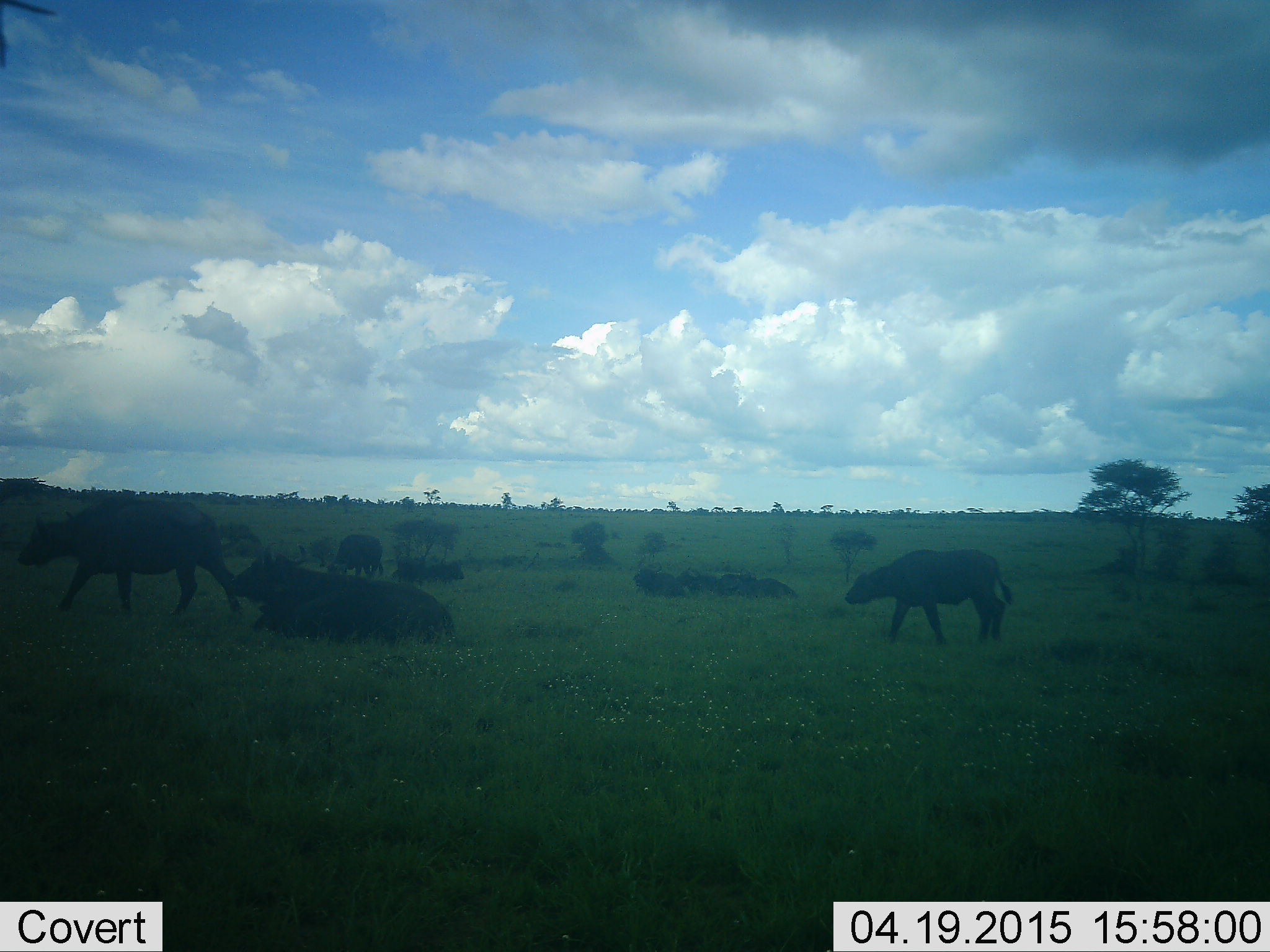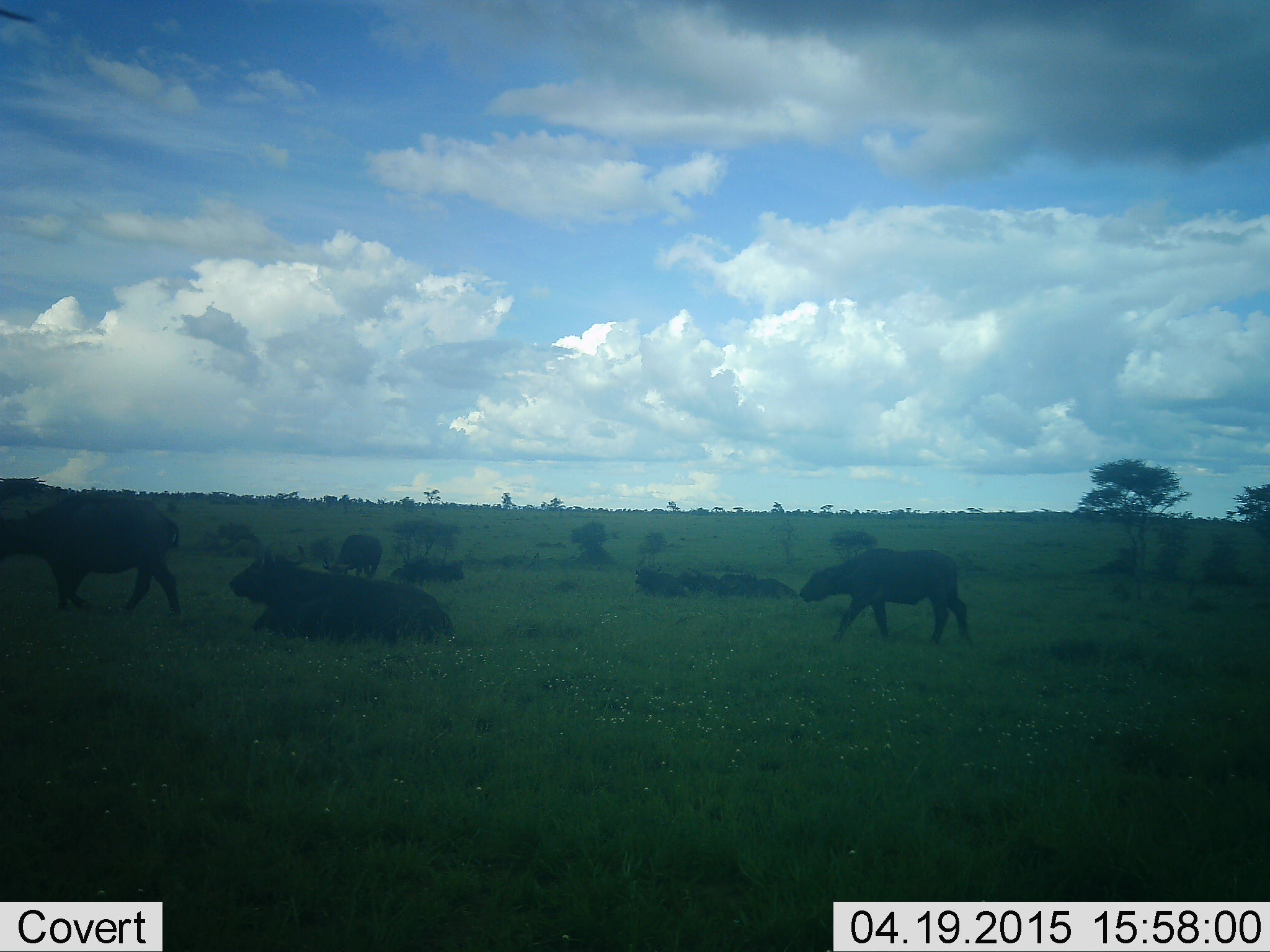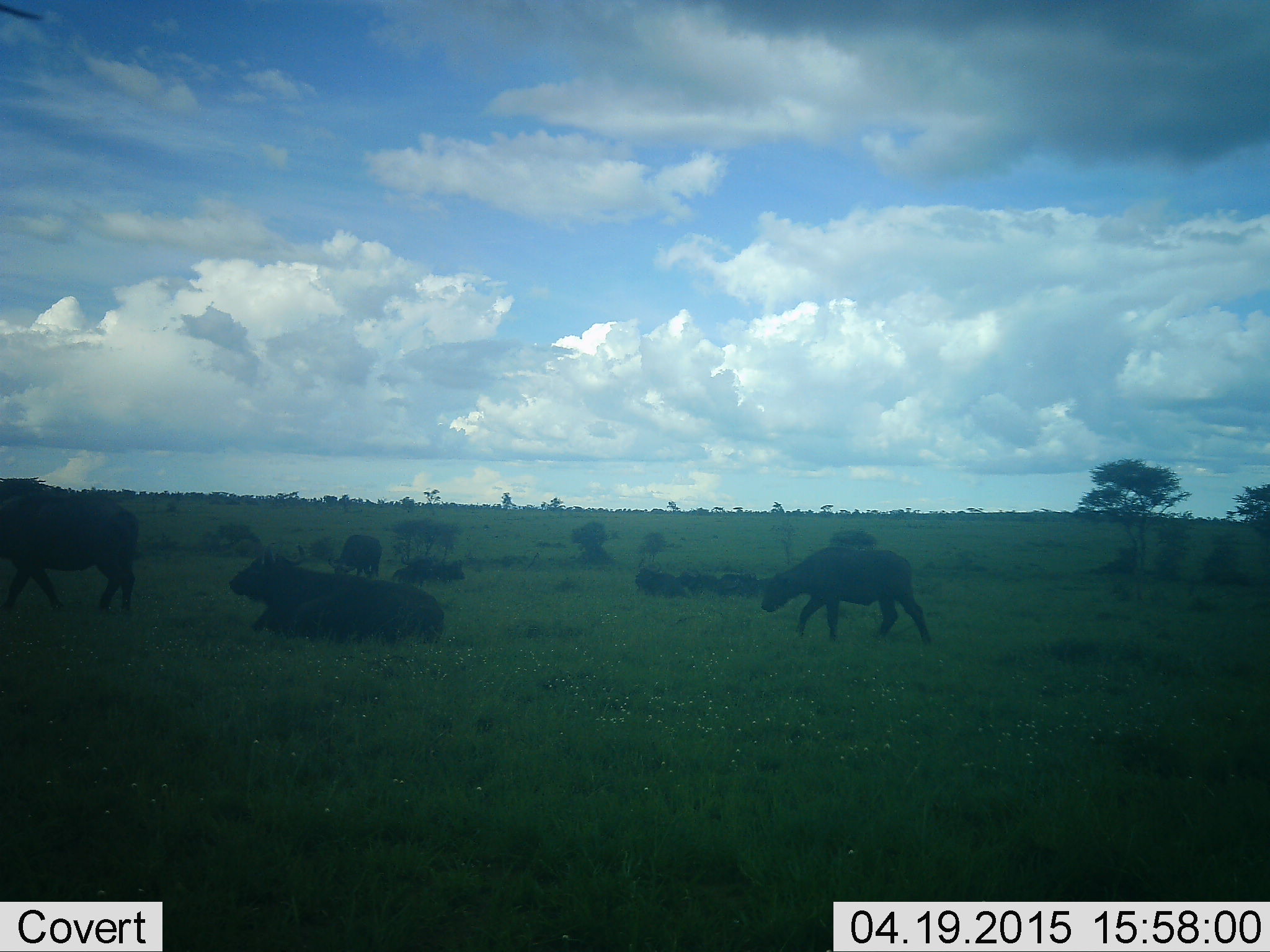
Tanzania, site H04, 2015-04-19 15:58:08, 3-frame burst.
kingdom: Animalia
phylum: Chordata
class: Mammalia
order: Artiodactyla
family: Bovidae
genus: Syncerus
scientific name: Syncerus caffer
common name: cape buffalo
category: buffalo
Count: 10.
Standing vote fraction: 50%.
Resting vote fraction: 100%.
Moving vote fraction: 90%.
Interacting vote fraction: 0%.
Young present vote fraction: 30%.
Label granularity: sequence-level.